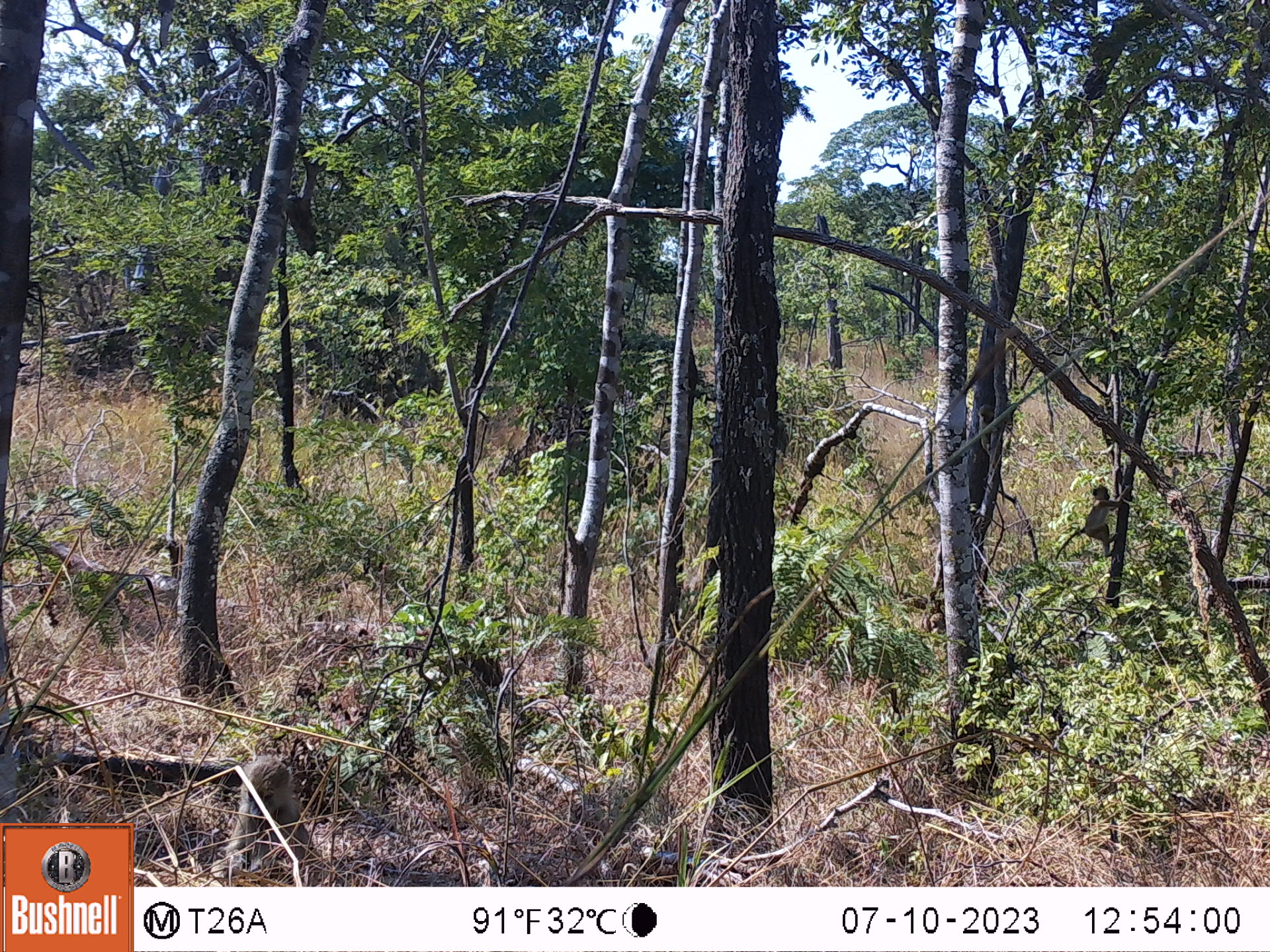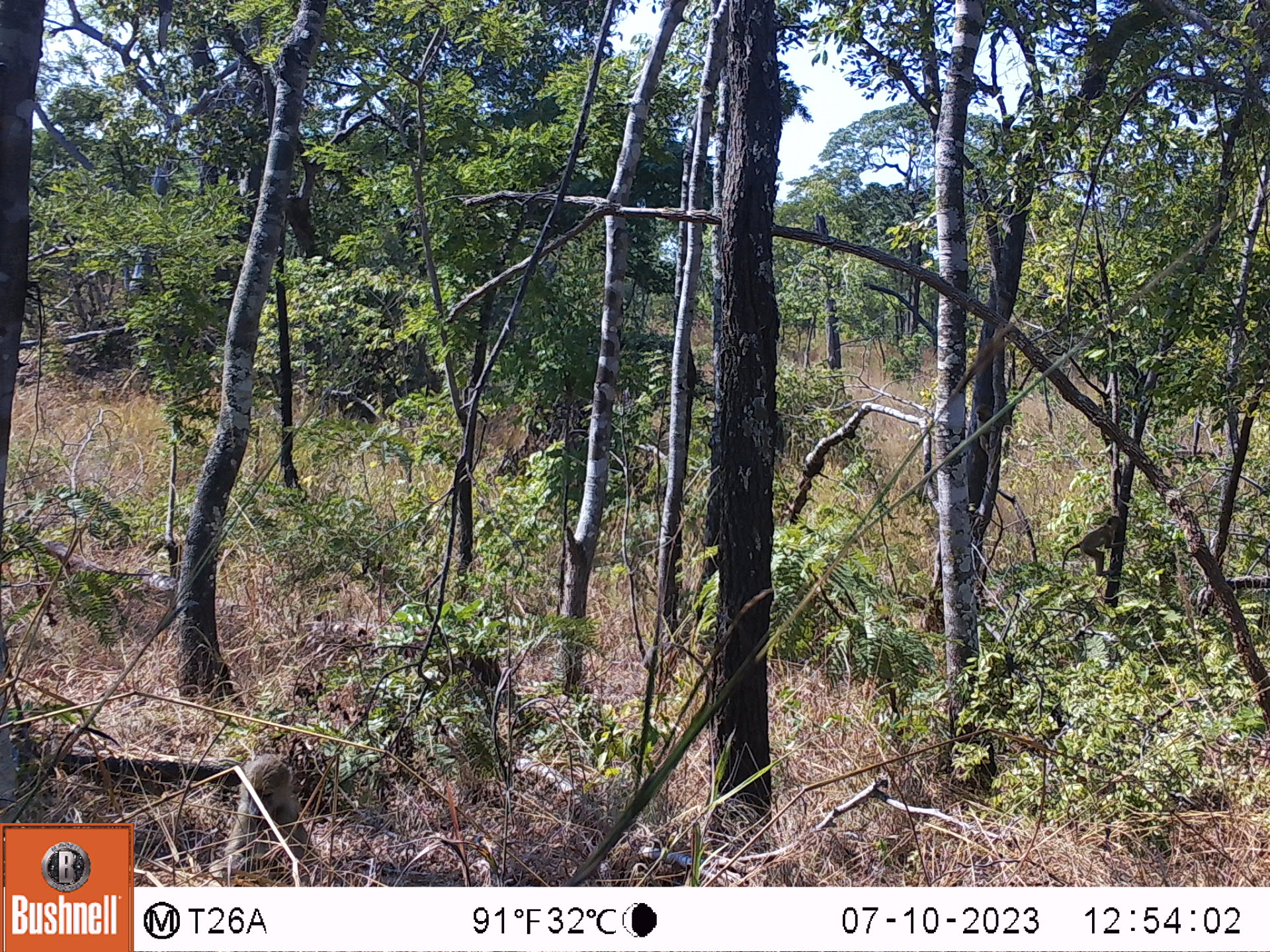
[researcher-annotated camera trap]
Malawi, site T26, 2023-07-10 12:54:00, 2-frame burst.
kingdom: Animalia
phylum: Chordata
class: Mammalia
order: Primates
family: Cercopithecidae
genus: Papio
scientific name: Papio cynocephalus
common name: yellow baboon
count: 2